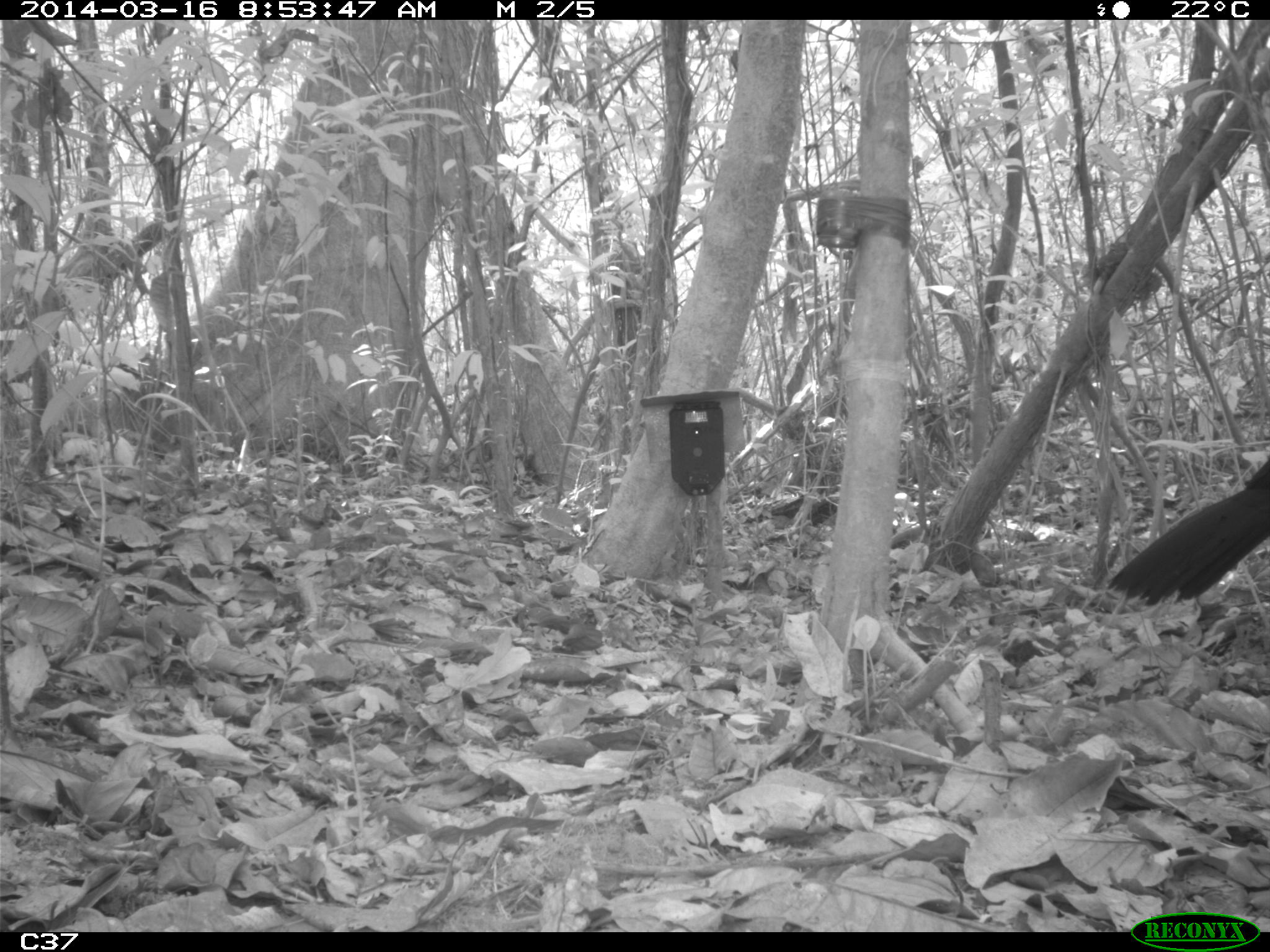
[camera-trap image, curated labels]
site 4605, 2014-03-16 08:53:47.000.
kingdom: Animalia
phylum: Chordata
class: Aves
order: Galliformes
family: Cracidae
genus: Crax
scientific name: Crax alector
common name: black curassow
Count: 1.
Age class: adult.